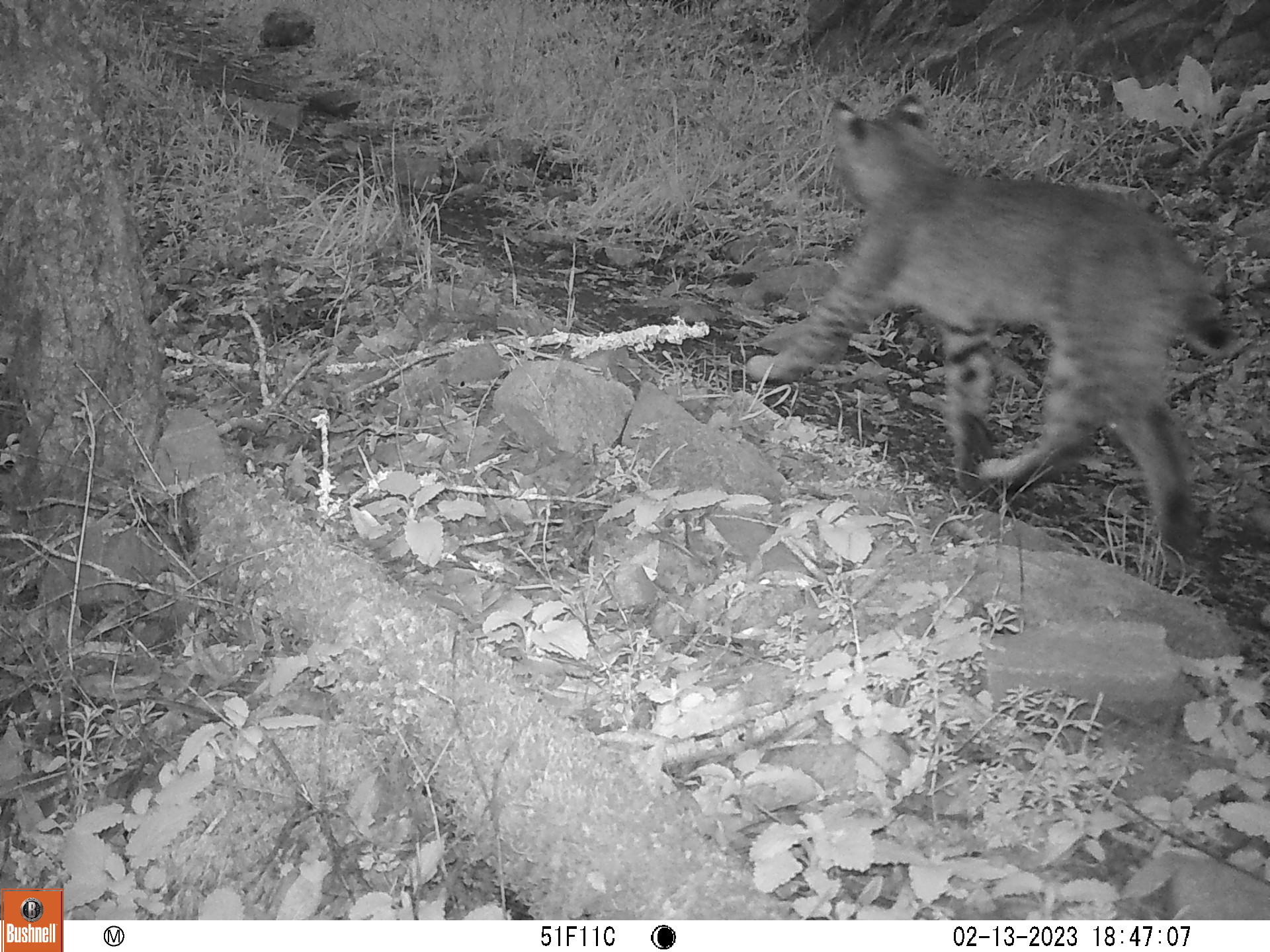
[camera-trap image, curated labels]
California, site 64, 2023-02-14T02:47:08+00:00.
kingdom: Animalia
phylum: Chordata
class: Mammalia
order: Carnivora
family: Felidae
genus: Lynx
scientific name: Lynx rufus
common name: bobcat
Bobcat (Lynx rufus).